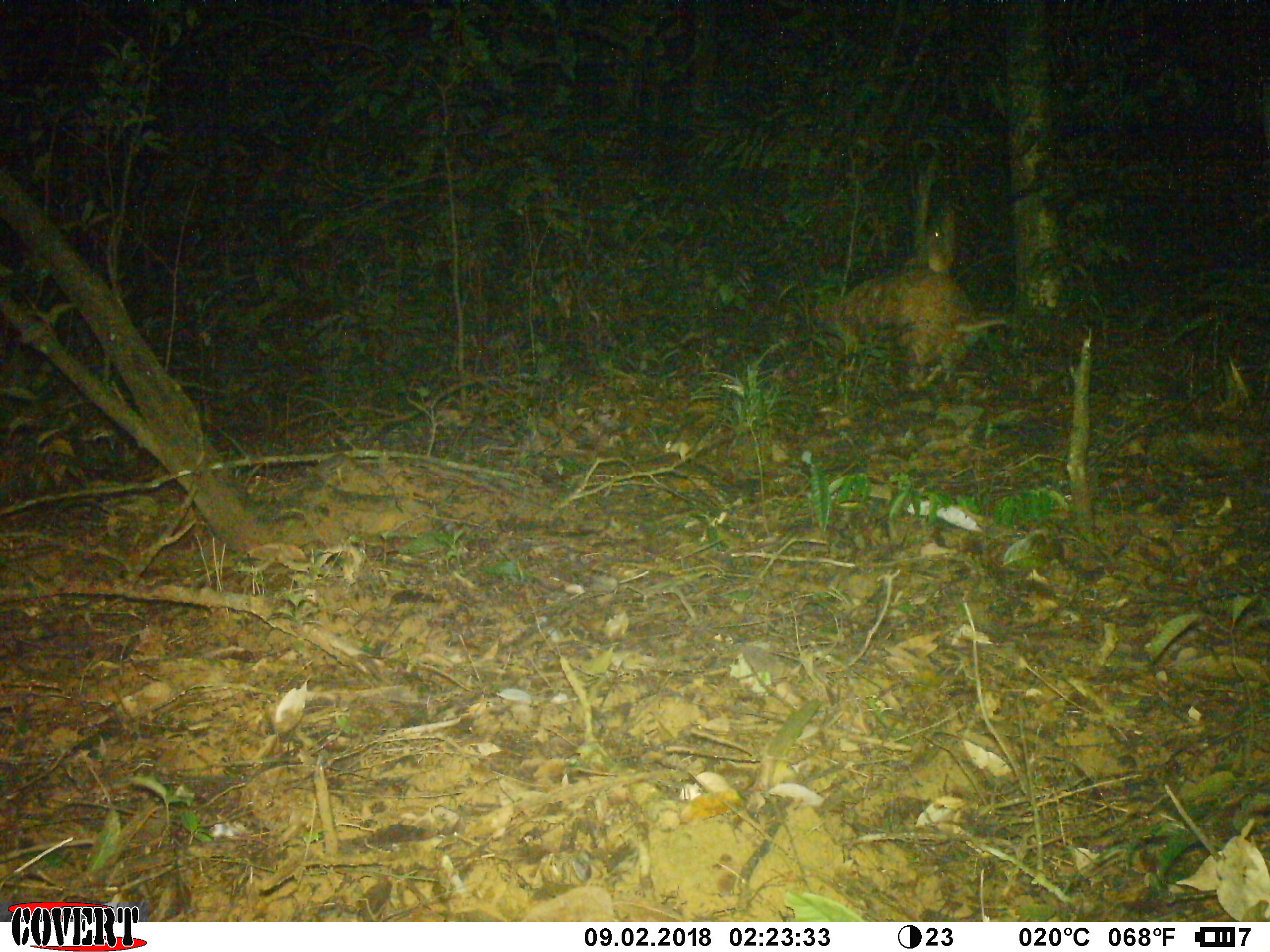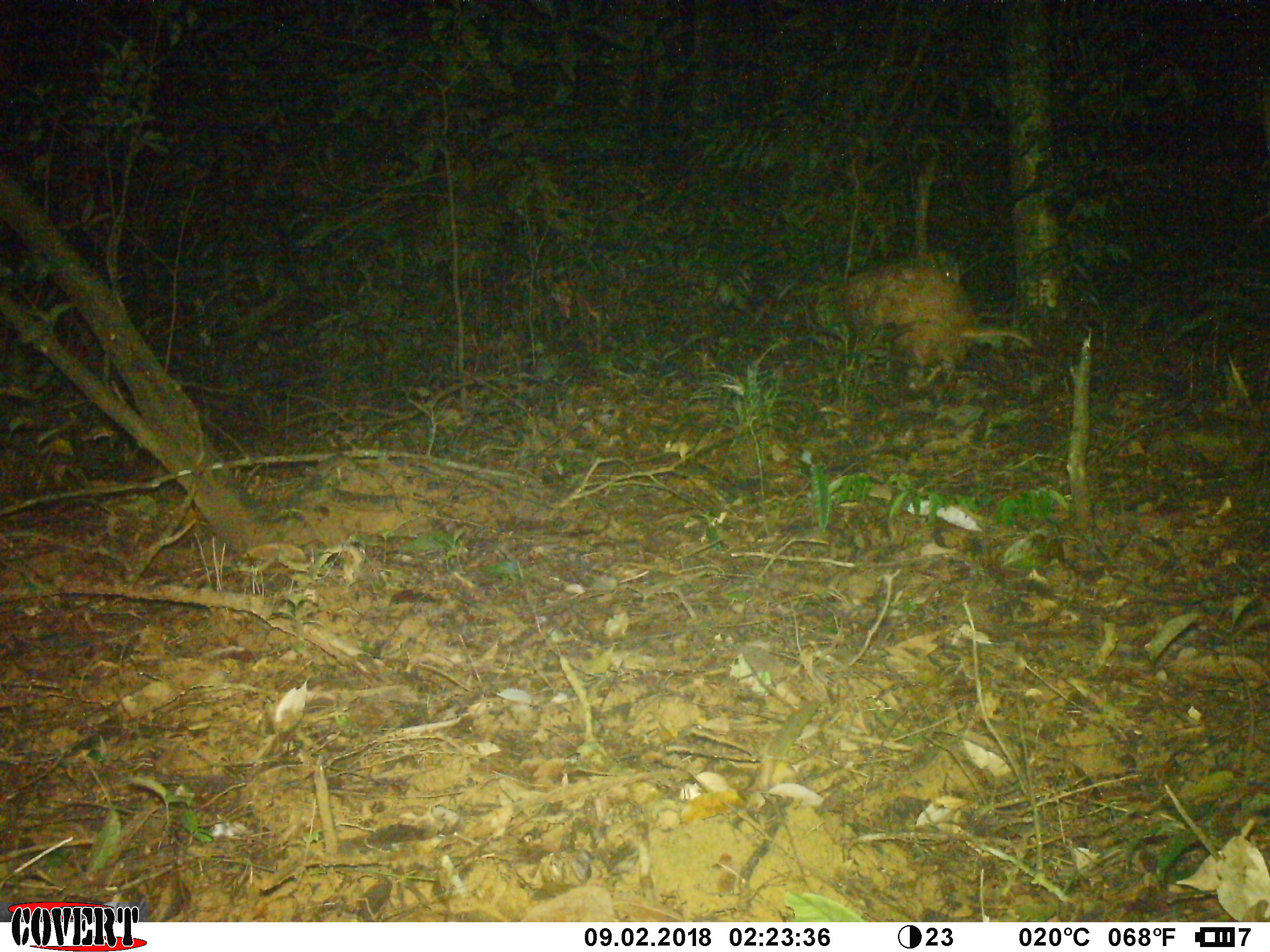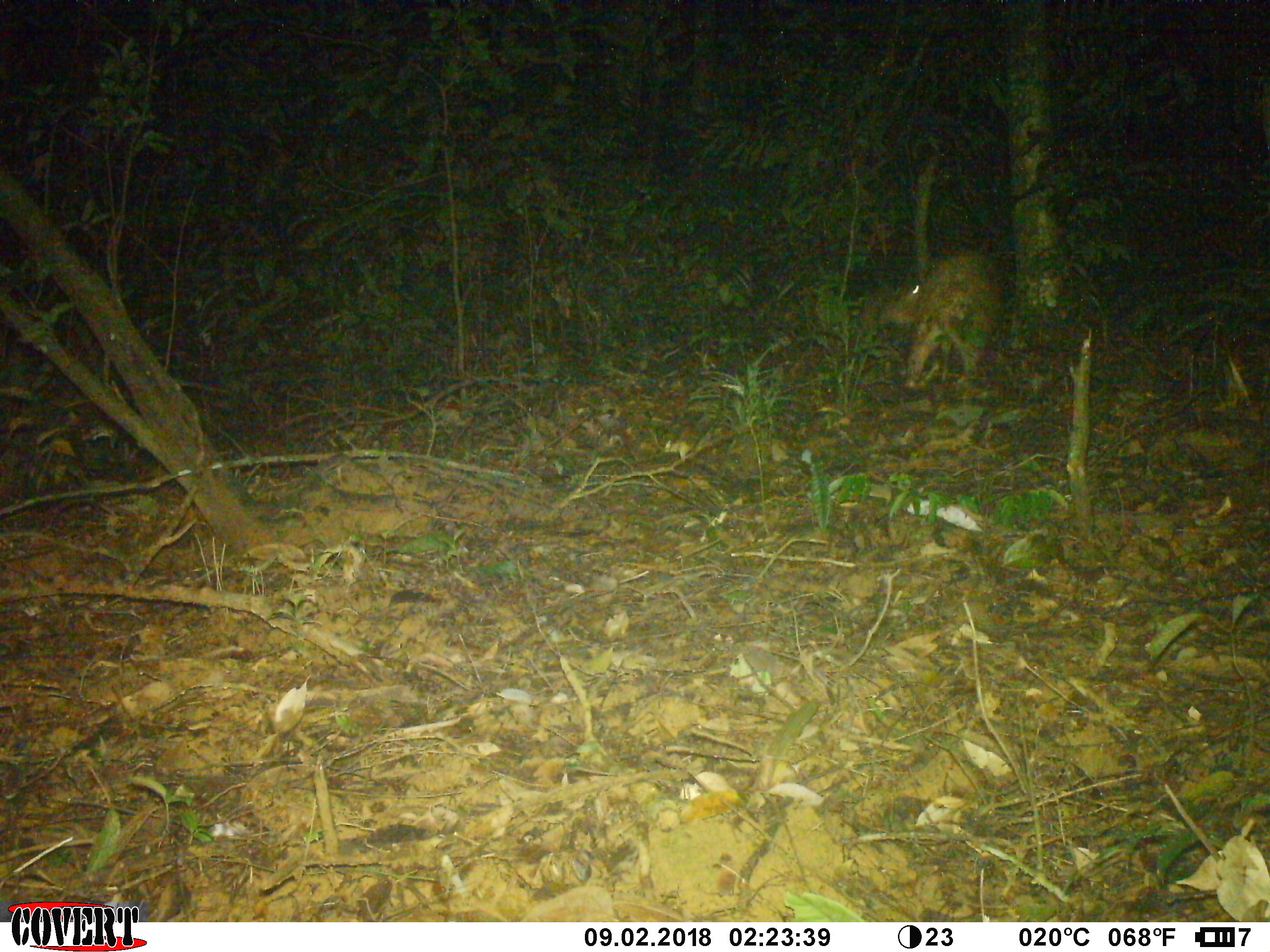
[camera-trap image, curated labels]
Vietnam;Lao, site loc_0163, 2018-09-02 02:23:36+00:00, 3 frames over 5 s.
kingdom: Animalia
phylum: Chordata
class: Mammalia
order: Carnivora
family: Mustelidae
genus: Arctonyx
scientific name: Arctonyx collaris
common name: hog badger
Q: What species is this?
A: Hog badger (Arctonyx collaris).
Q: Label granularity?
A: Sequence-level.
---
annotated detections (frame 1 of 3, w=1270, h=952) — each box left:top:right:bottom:
hog badger: 827:268:1008:393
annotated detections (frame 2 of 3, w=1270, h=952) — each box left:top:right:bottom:
hog badger: 835:265:1032:392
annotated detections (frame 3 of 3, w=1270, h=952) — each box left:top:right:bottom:
hog badger: 879:250:1006:391